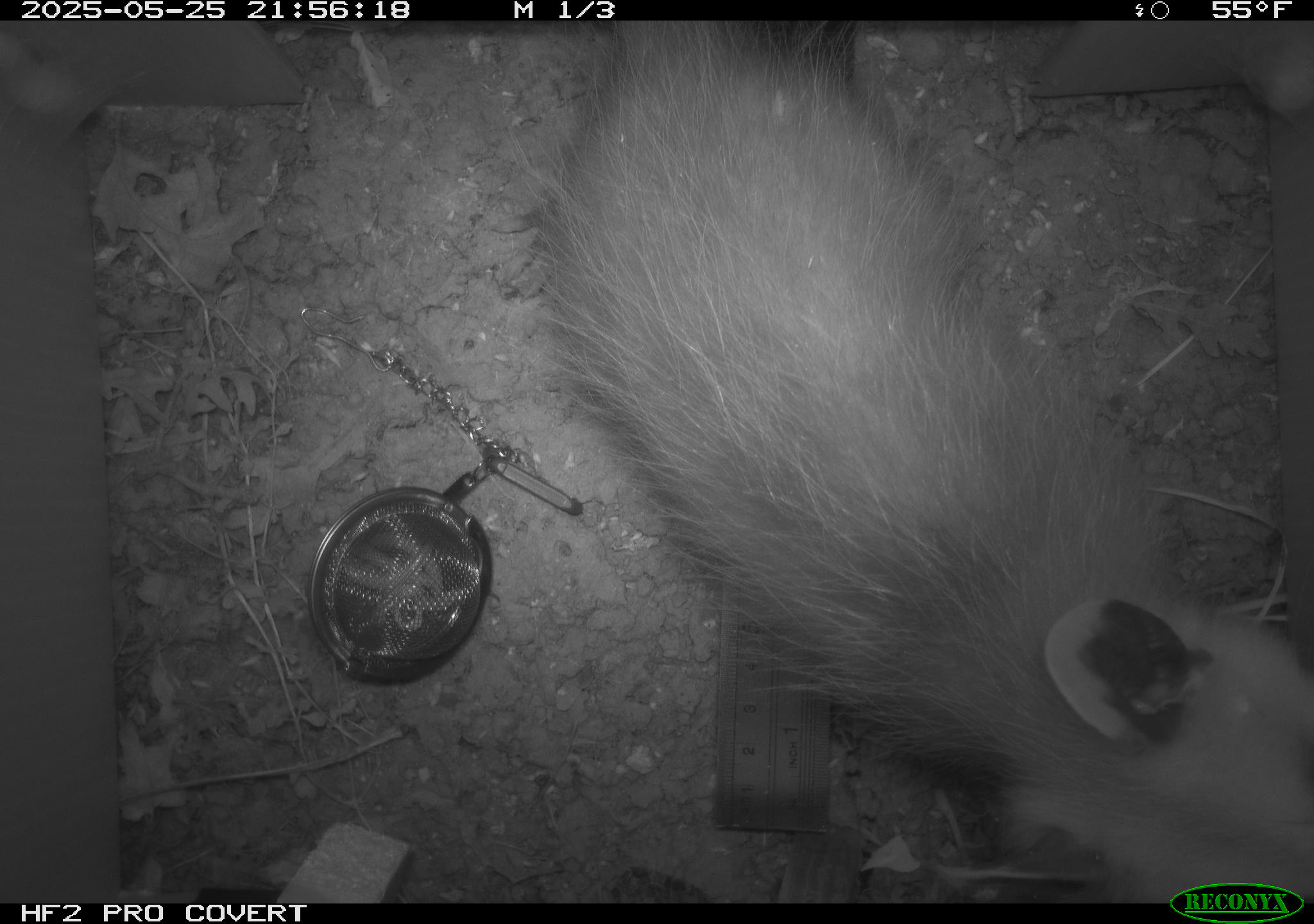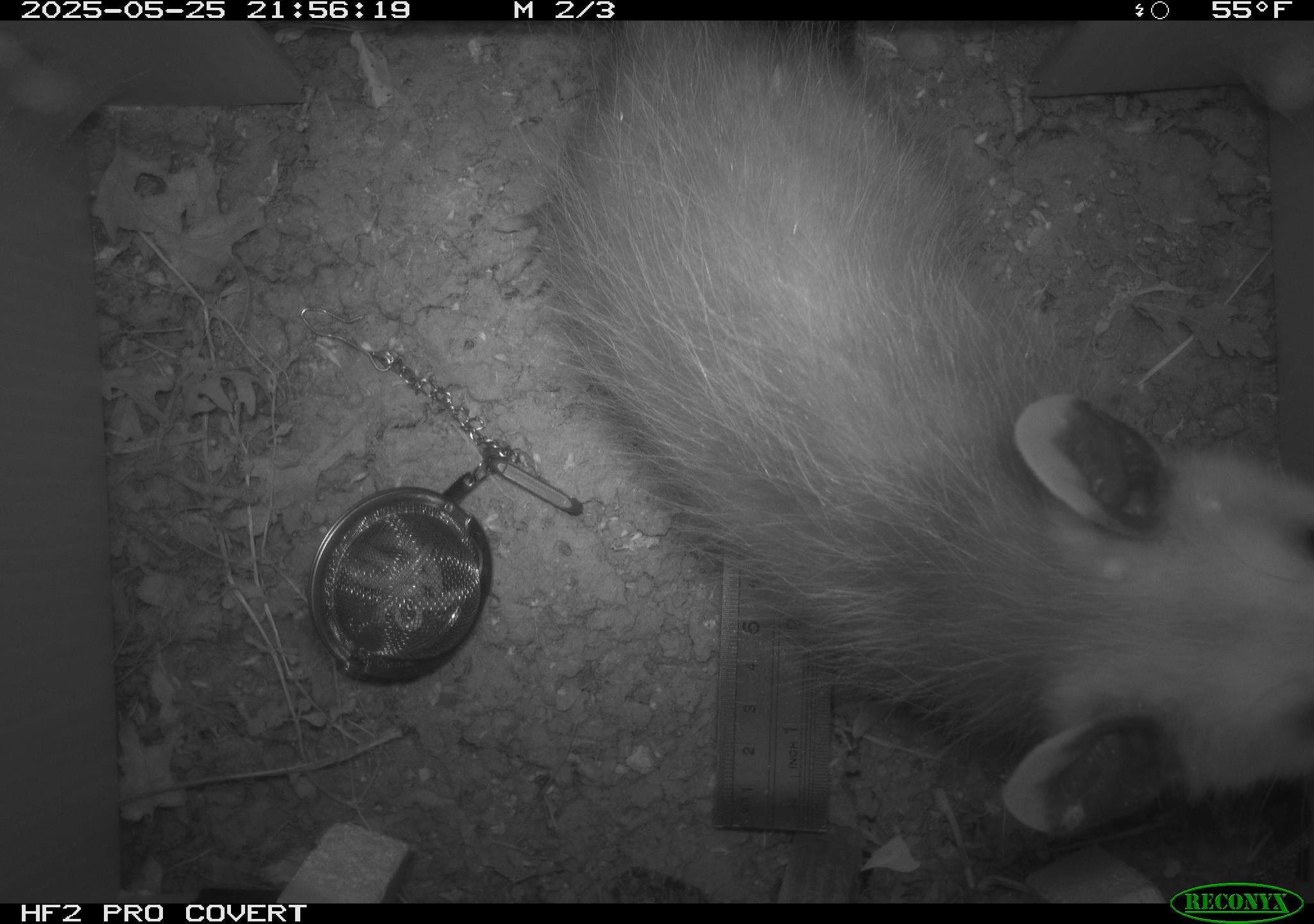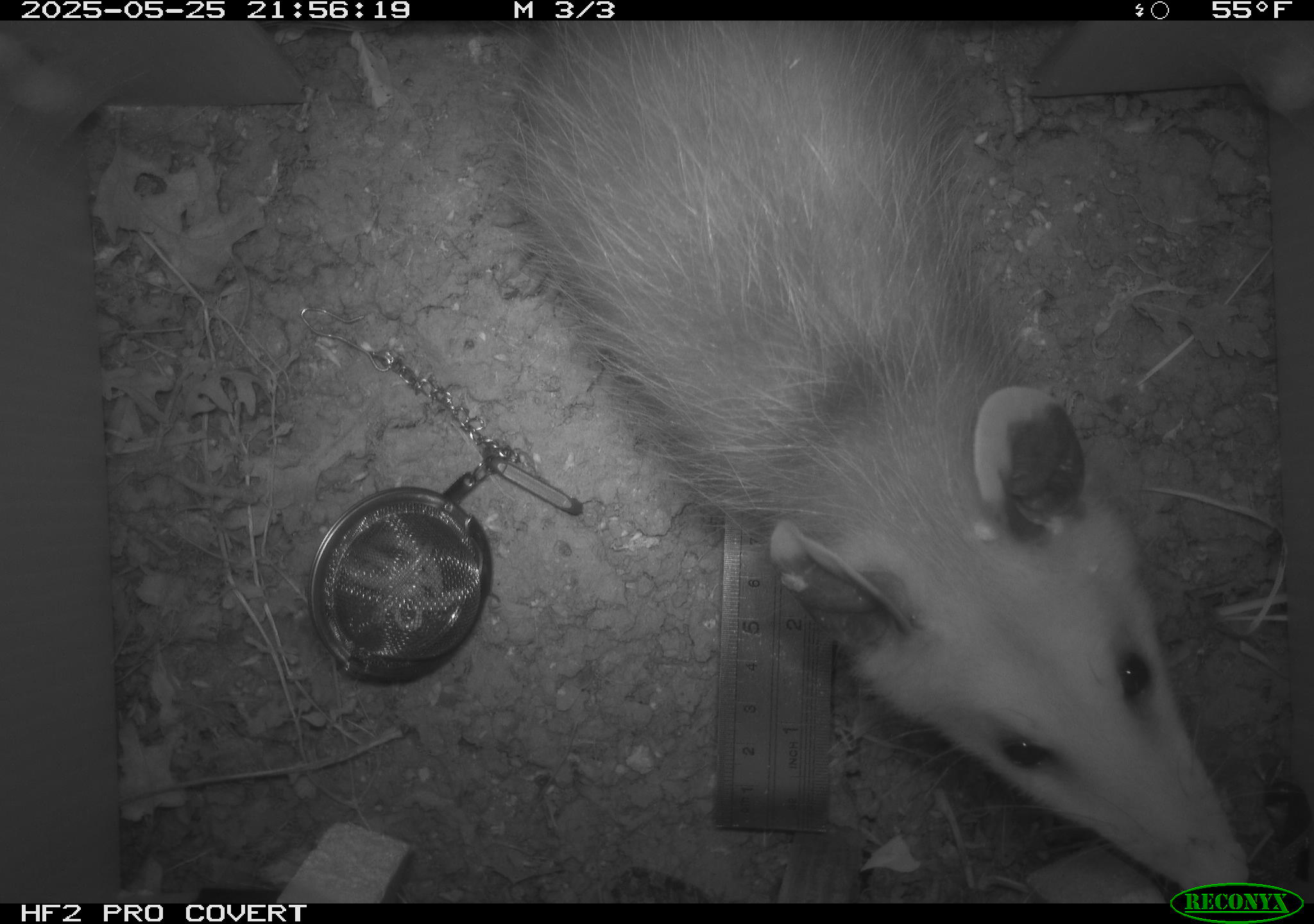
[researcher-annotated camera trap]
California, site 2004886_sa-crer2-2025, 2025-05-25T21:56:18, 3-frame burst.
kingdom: Animalia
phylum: Chordata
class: Mammalia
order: Didelphimorphia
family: Didelphidae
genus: Didelphis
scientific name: Didelphis virginiana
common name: virginia opossum